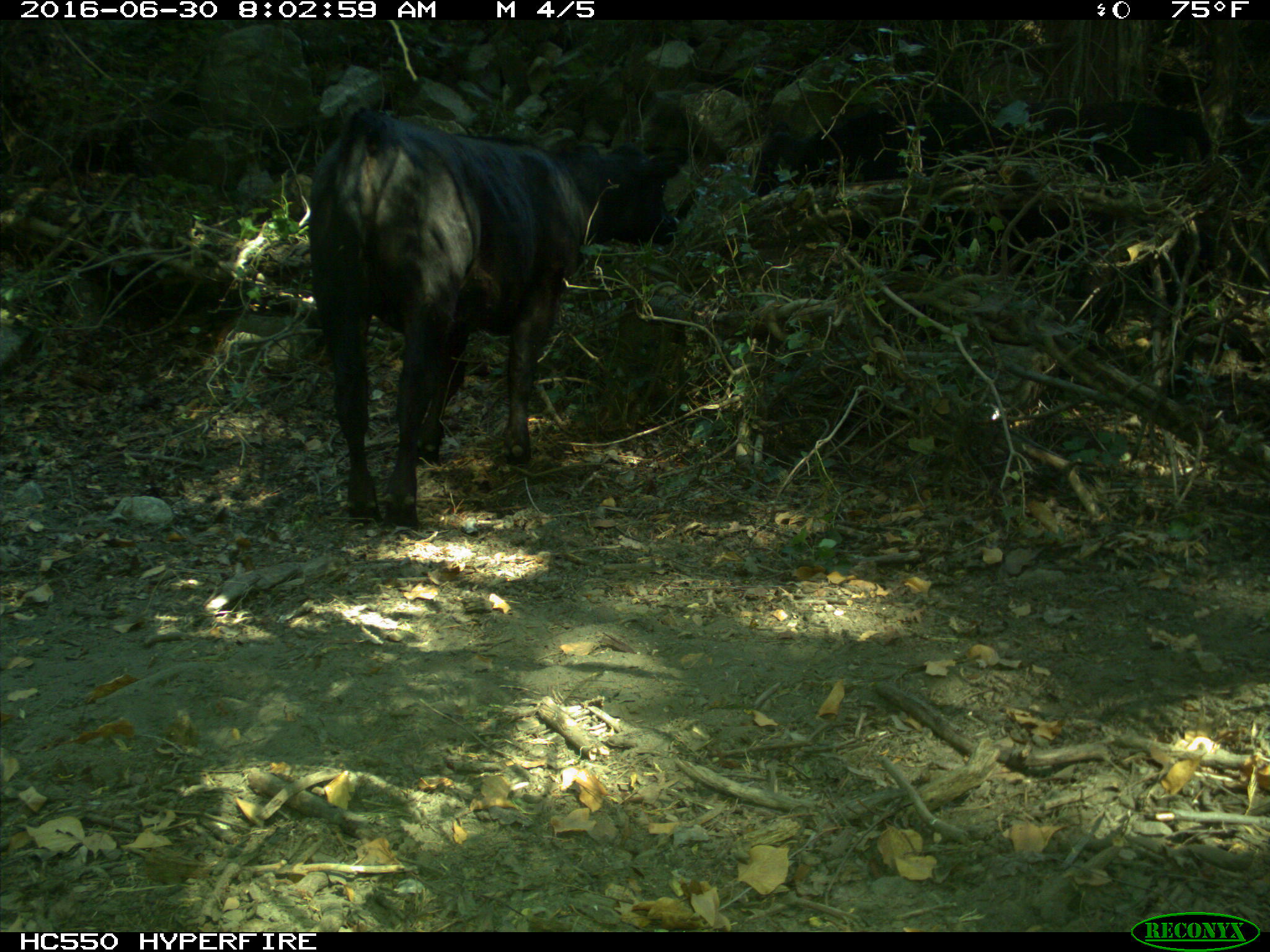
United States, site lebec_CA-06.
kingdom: Animalia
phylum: Chordata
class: Mammalia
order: Artiodactyla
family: Bovidae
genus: Bos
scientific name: Bos taurus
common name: domestic cow